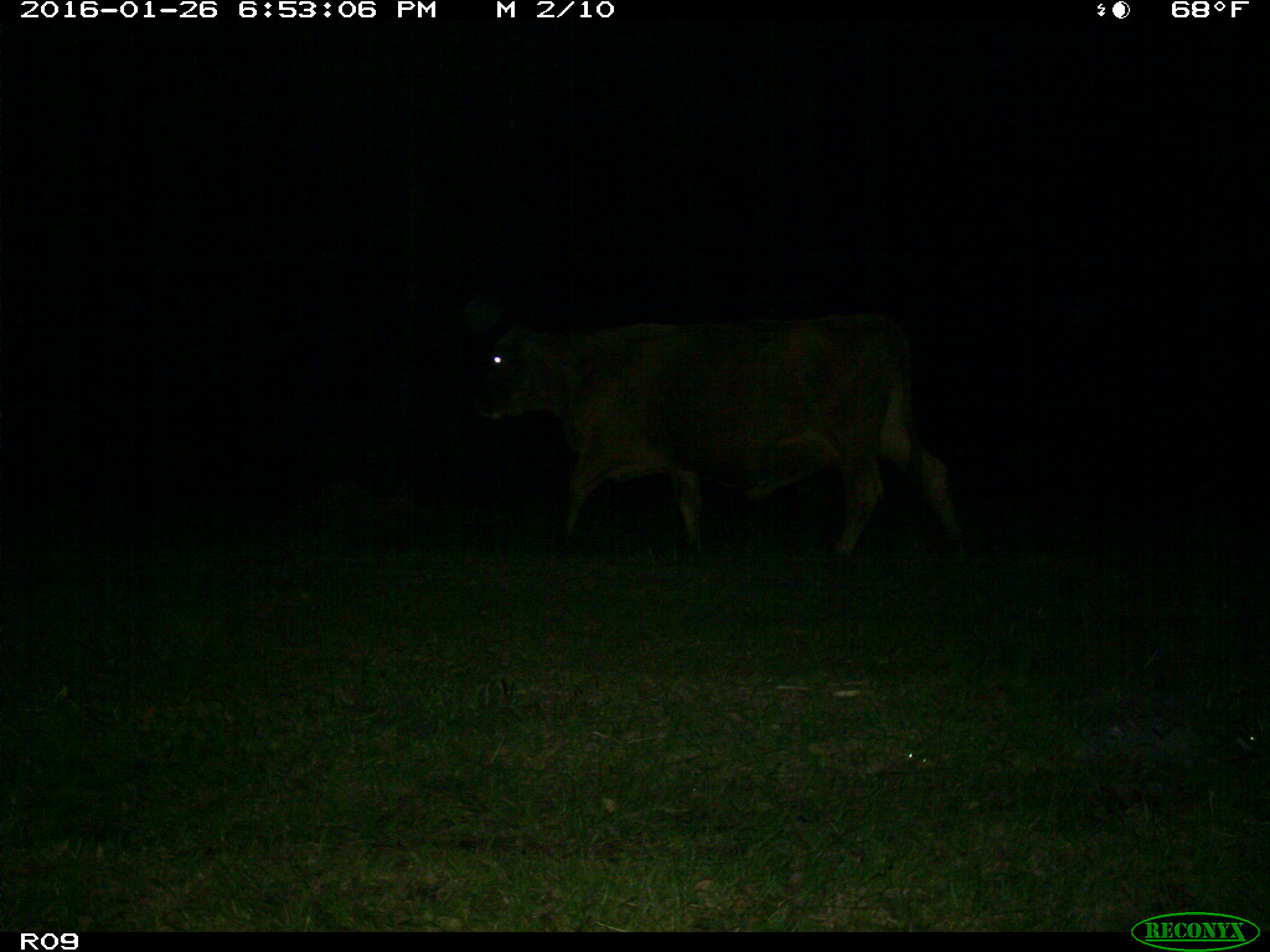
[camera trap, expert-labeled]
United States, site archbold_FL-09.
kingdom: Animalia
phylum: Chordata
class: Mammalia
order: Artiodactyla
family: Bovidae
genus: Bos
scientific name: Bos taurus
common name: domestic cow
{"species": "Bos taurus (domestic cow)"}